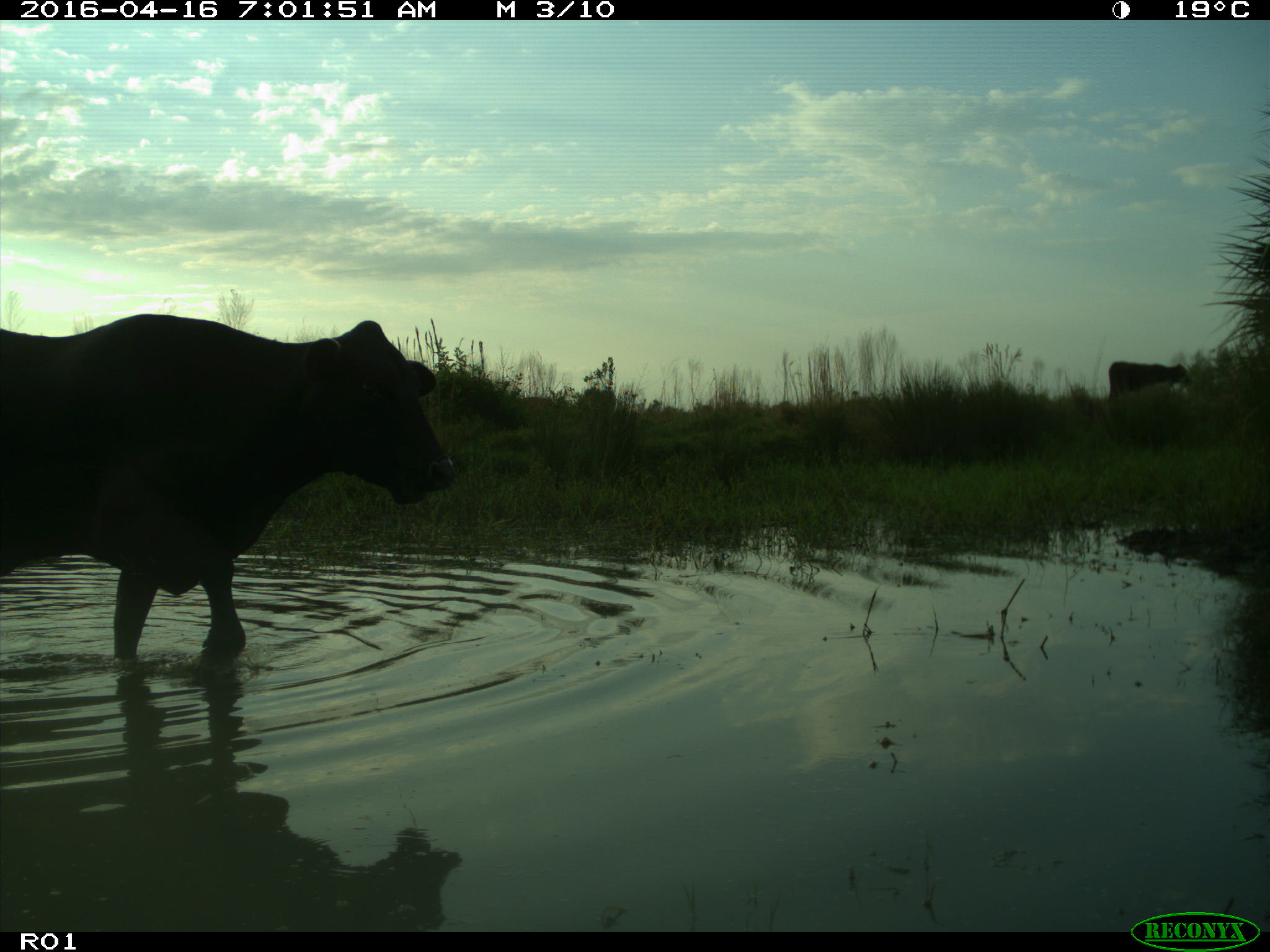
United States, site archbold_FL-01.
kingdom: Animalia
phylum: Chordata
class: Mammalia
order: Artiodactyla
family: Bovidae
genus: Bos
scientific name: Bos taurus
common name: domestic cow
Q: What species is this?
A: Bos taurus (domestic cow).